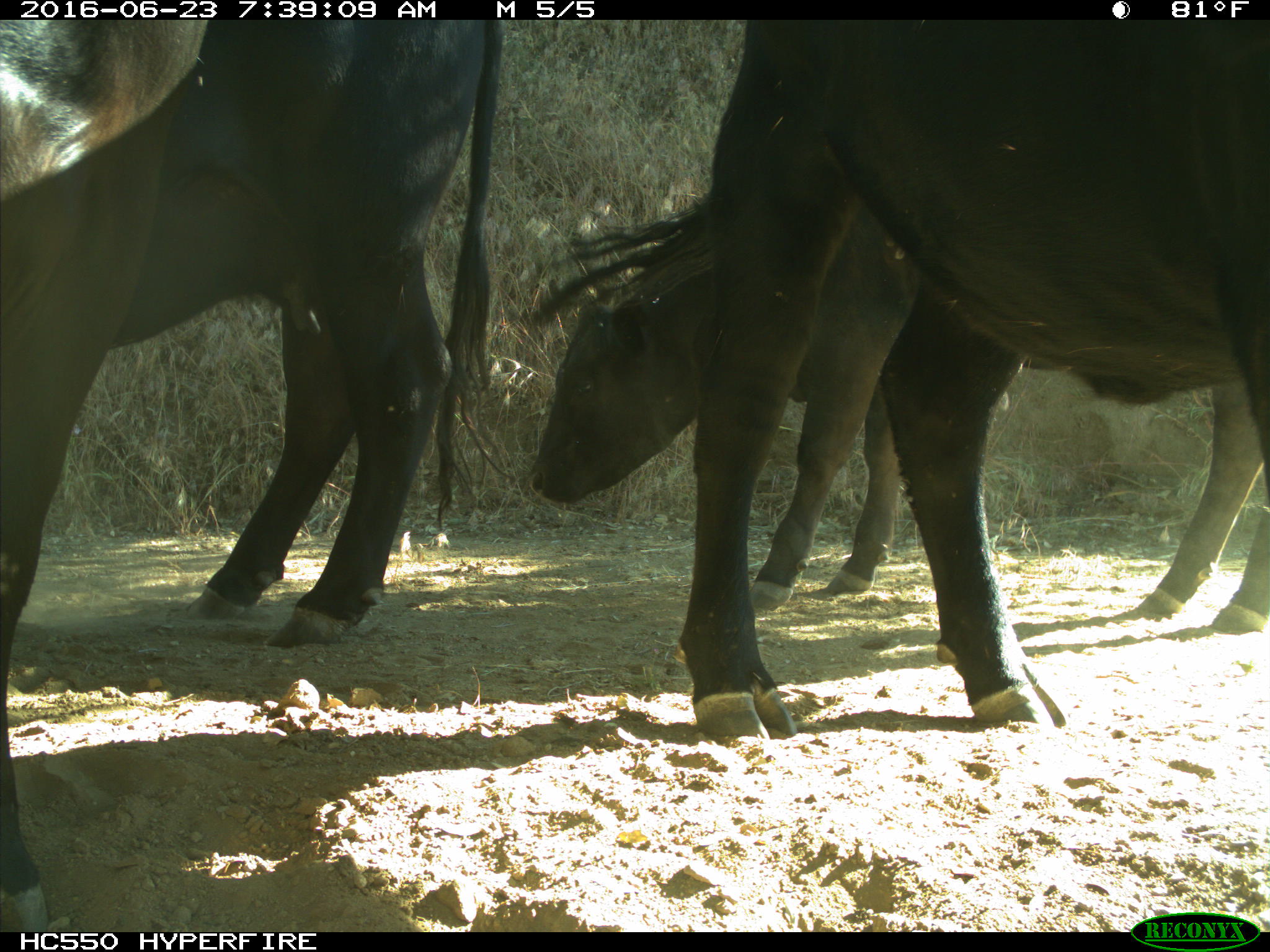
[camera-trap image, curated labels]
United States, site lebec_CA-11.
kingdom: Animalia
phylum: Chordata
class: Mammalia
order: Artiodactyla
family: Bovidae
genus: Bos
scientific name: Bos taurus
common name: domestic cow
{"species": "Bos taurus (domestic cow)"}